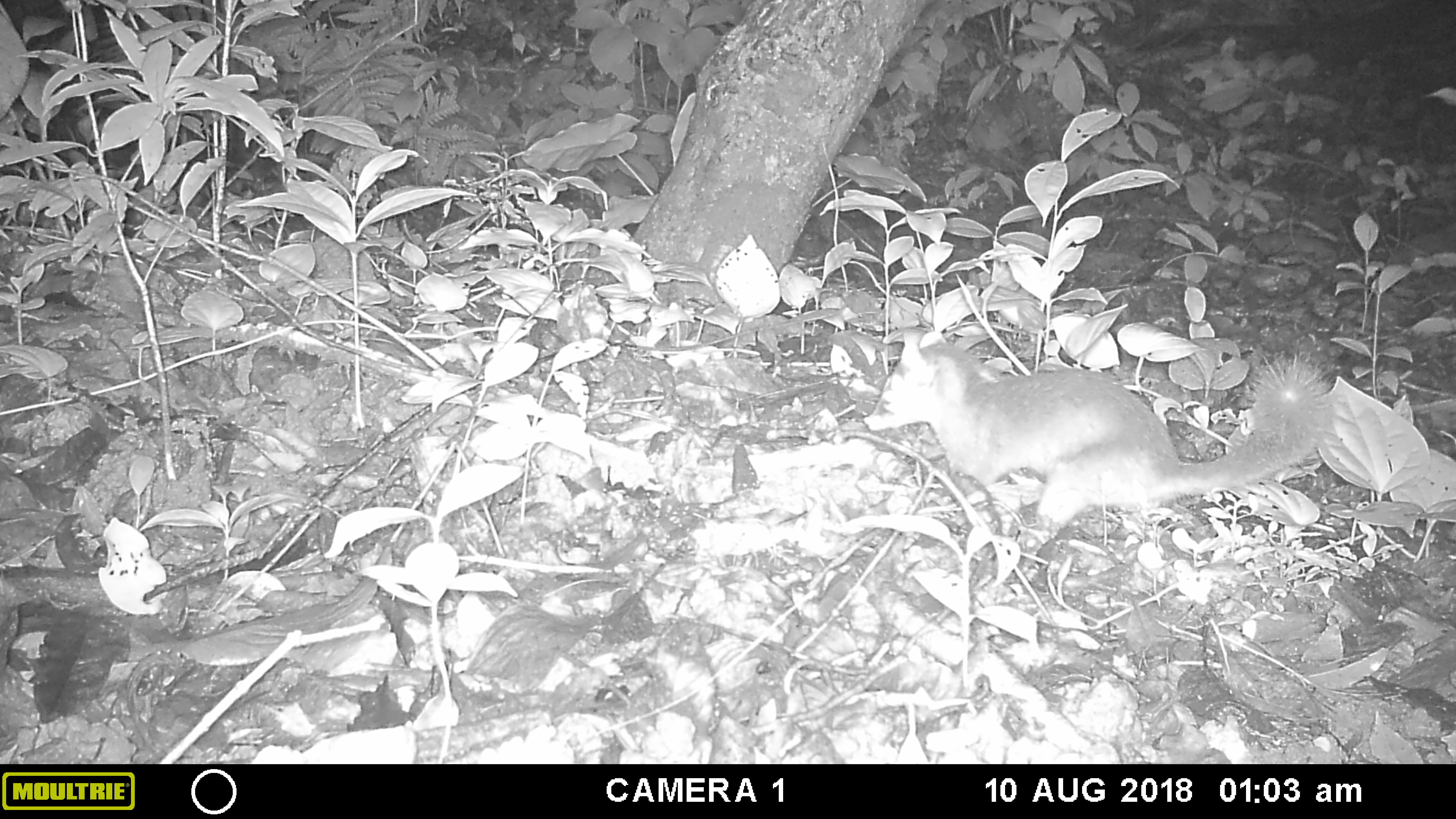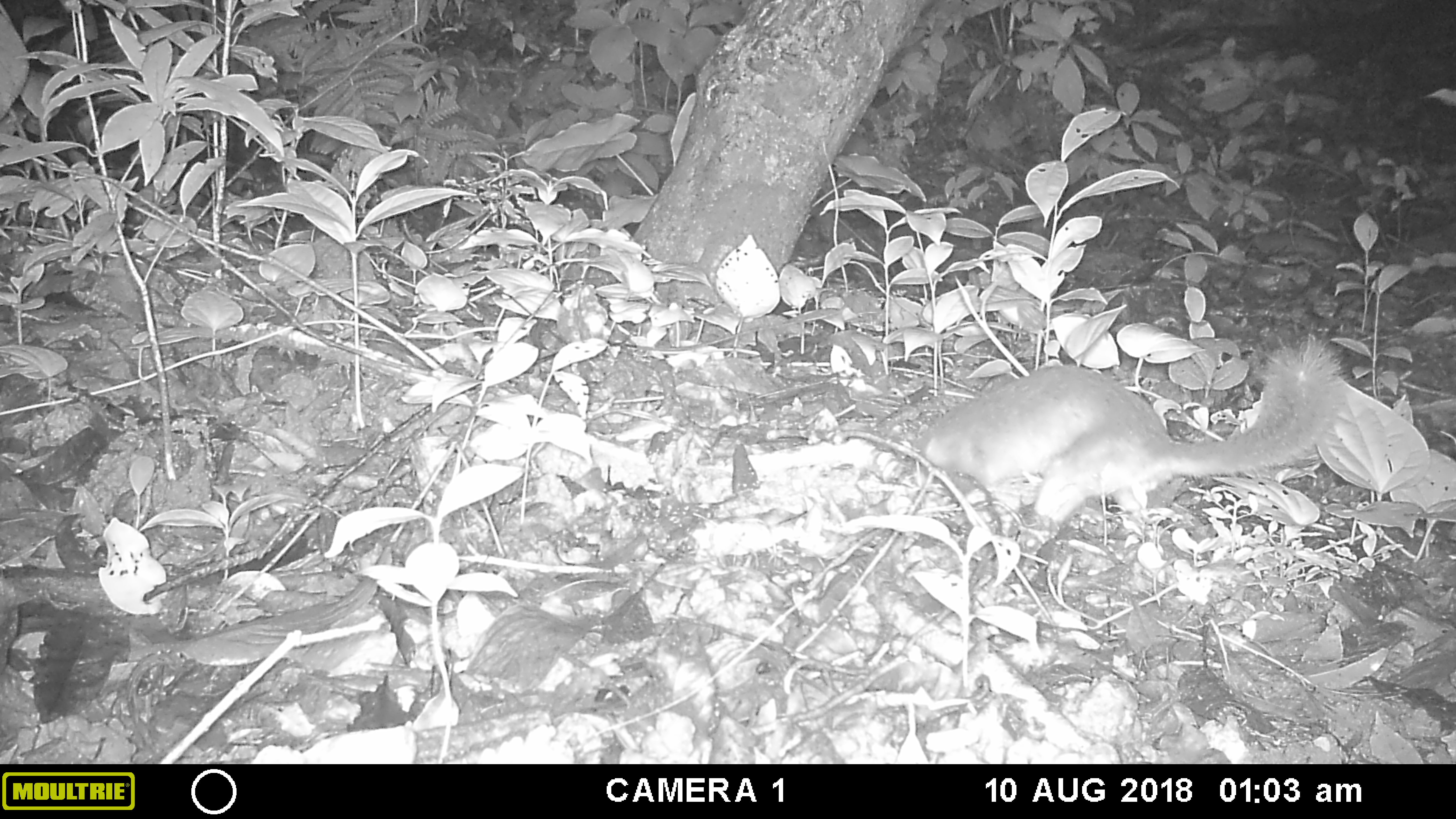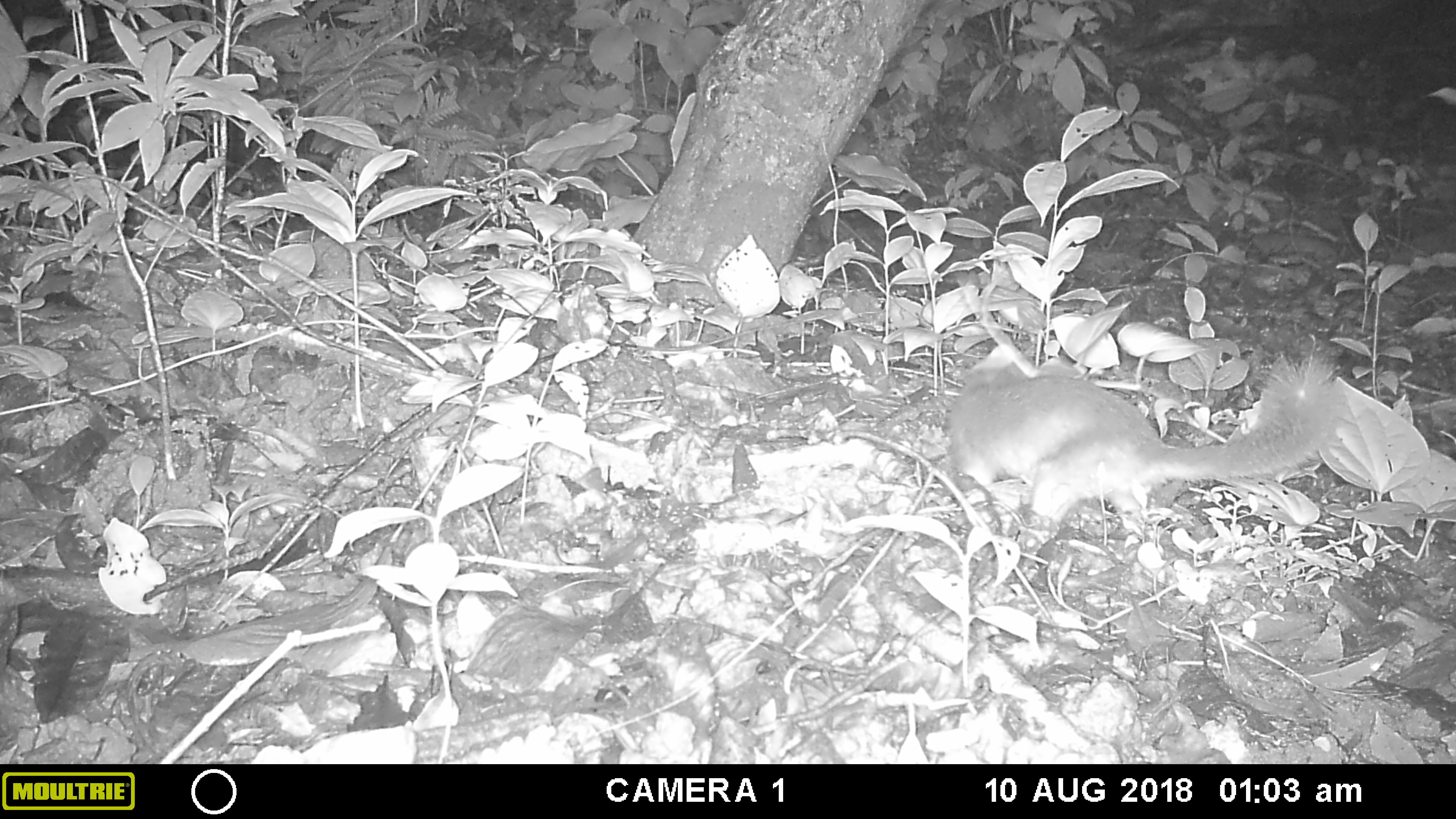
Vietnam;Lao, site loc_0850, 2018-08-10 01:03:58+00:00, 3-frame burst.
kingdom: Animalia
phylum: Chordata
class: Mammalia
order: Carnivora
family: Mustelidae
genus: Melogale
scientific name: Melogale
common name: ferret badger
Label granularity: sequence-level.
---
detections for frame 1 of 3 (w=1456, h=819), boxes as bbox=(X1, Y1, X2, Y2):
ferret badger: bbox=(863, 331, 1330, 530)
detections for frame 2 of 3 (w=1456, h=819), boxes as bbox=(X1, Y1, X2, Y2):
ferret badger: bbox=(910, 334, 1348, 527)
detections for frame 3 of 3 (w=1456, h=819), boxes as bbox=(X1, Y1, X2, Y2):
ferret badger: bbox=(948, 348, 1349, 540)